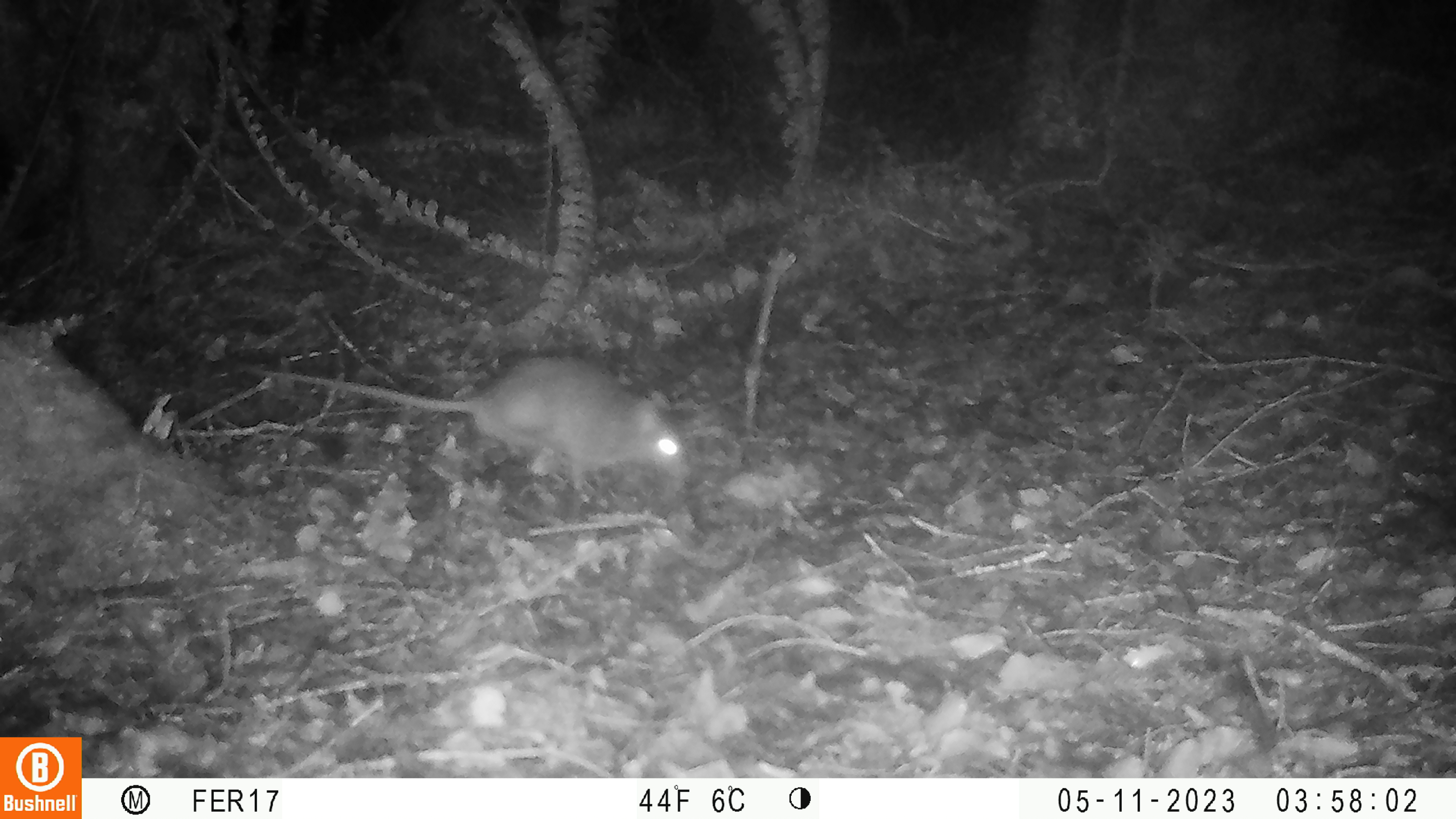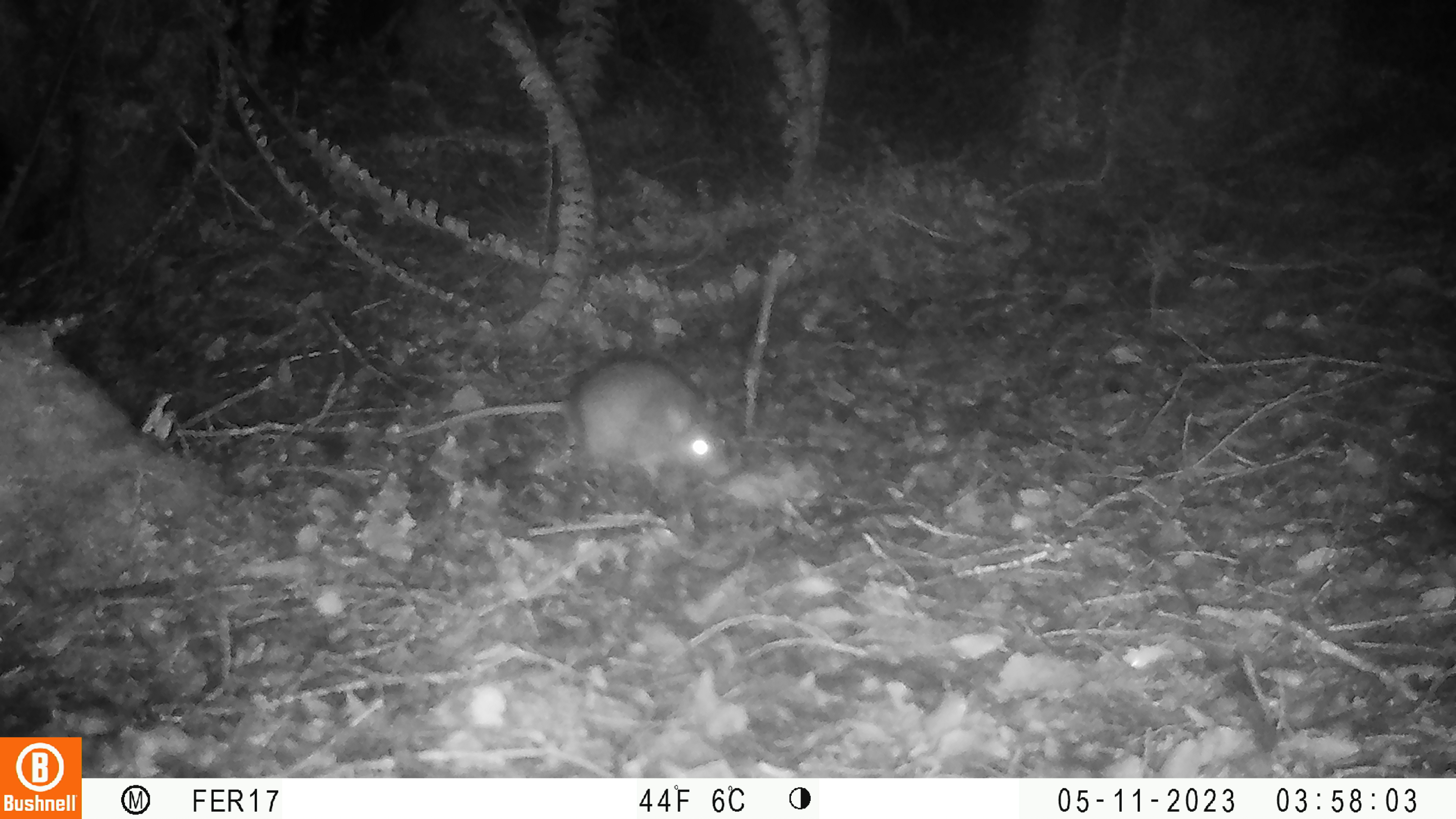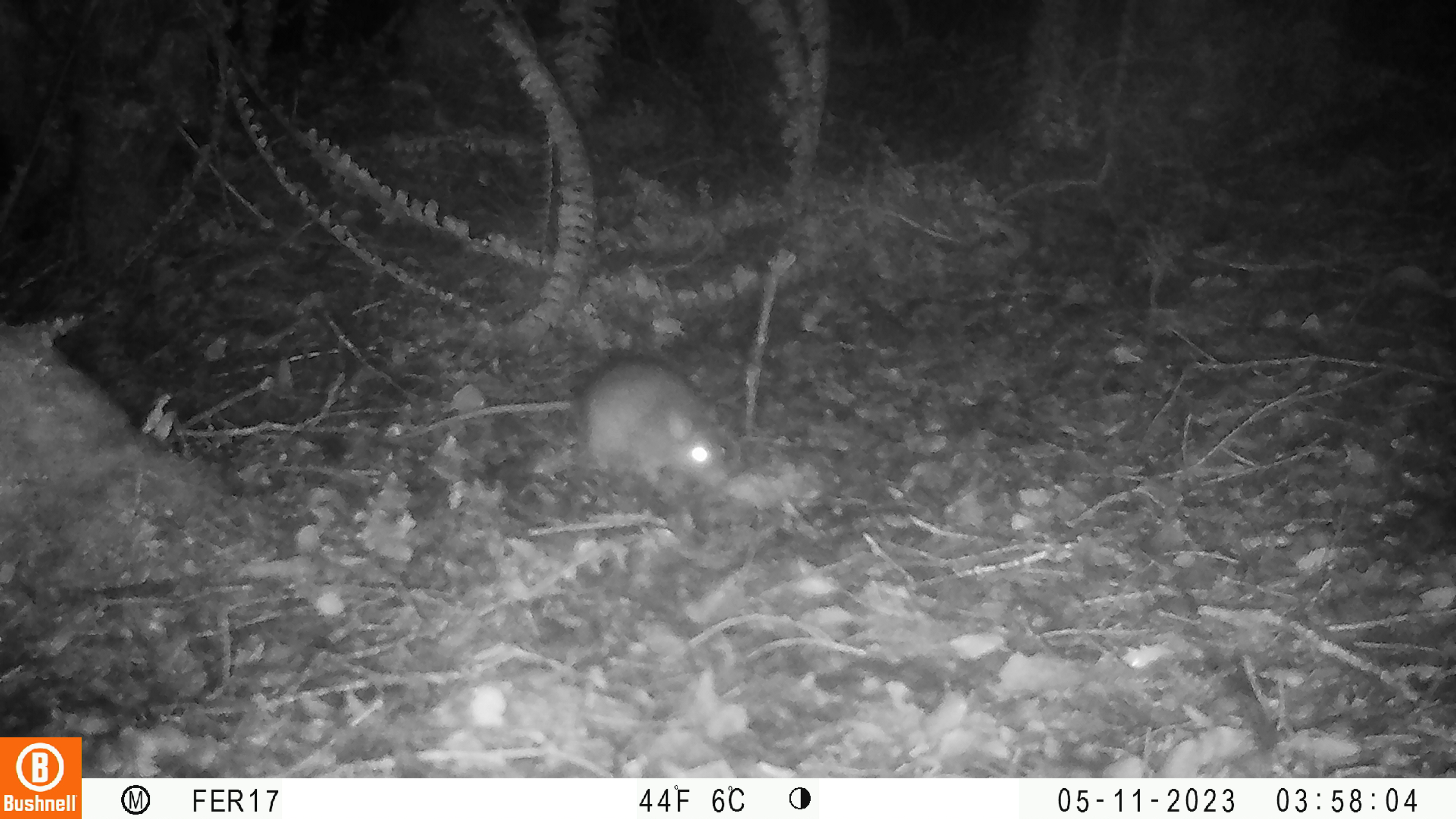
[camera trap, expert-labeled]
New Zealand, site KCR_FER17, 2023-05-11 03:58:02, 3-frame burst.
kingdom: Animalia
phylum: Chordata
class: Mammalia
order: Rodentia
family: Muridae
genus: Rattus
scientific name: Rattus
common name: rat